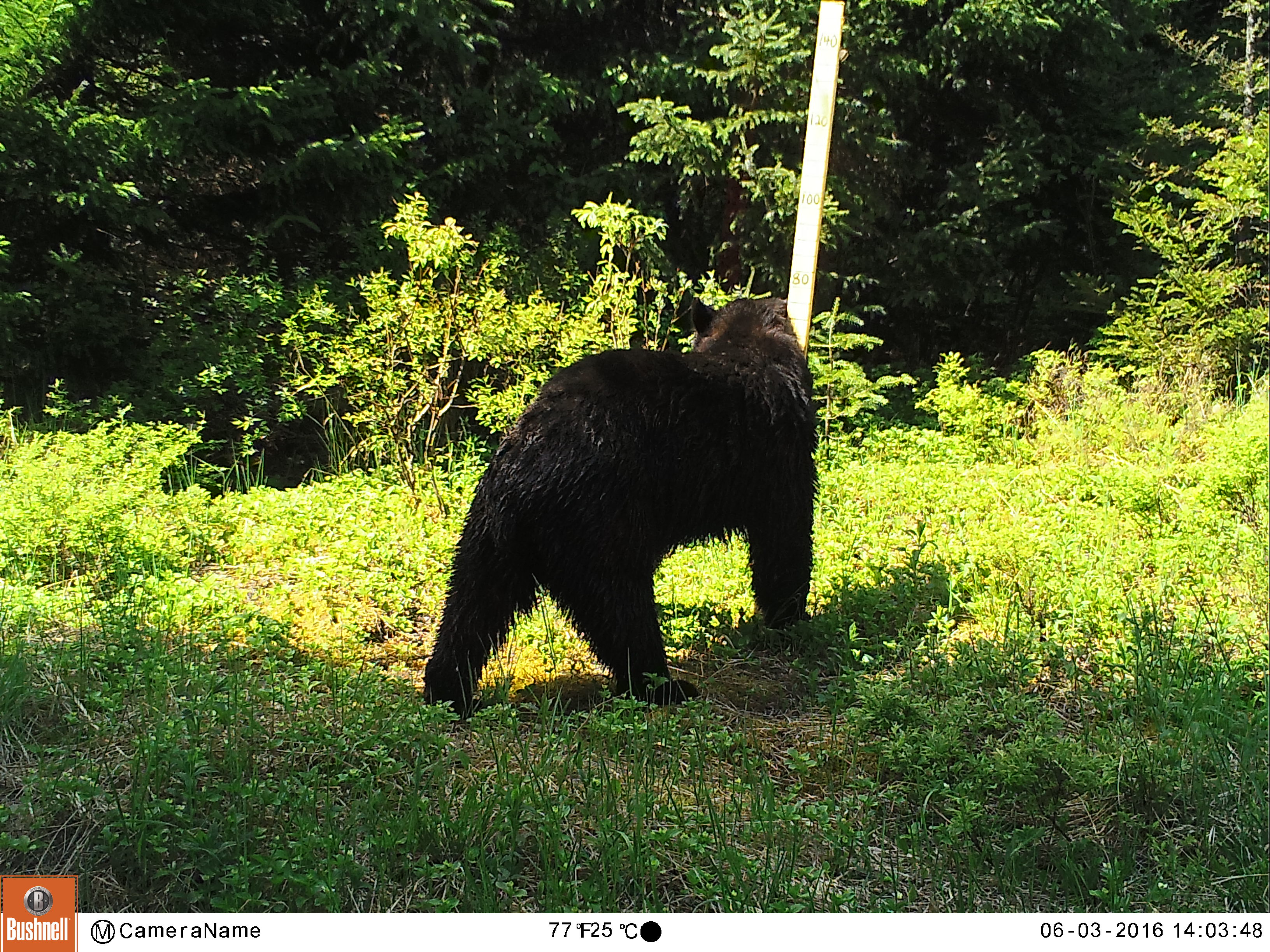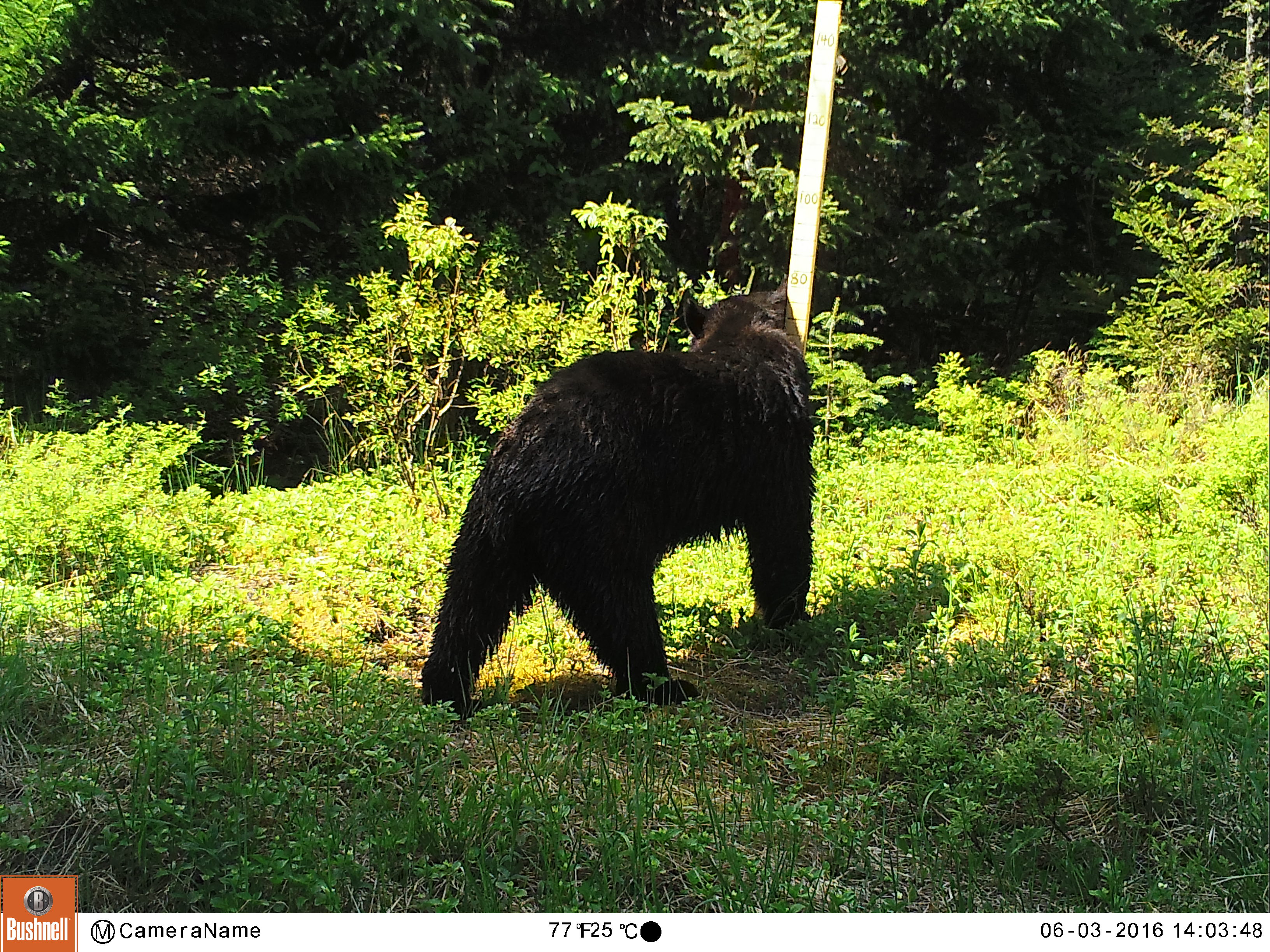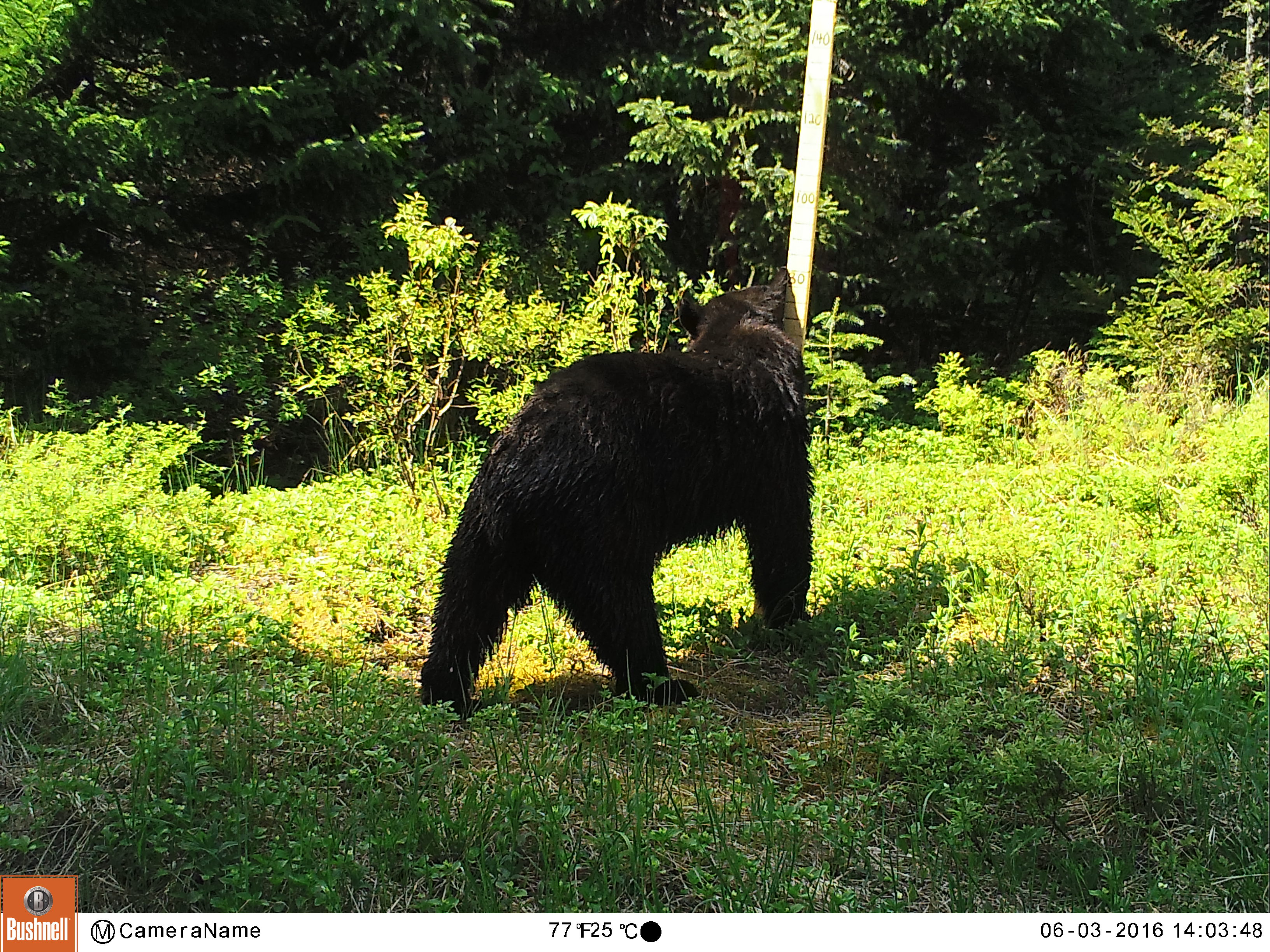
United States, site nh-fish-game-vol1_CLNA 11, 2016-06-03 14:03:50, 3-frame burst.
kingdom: Animalia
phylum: Chordata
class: Mammalia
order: Carnivora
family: Ursidae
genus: Ursus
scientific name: Ursus americanus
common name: black bear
Black bear (Ursus americanus).